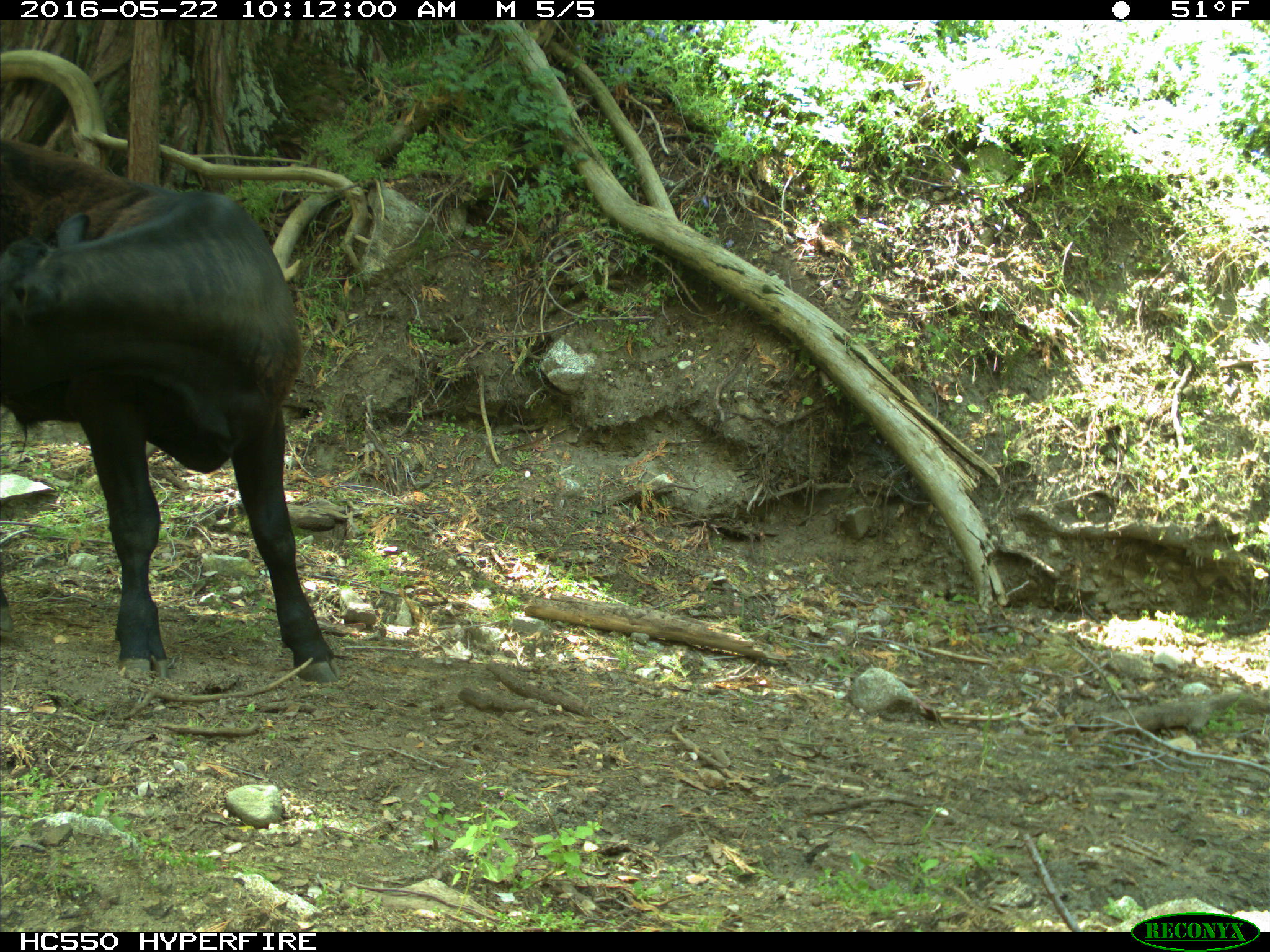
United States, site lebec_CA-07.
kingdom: Animalia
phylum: Chordata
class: Mammalia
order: Artiodactyla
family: Bovidae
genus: Bos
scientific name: Bos taurus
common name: domestic cow